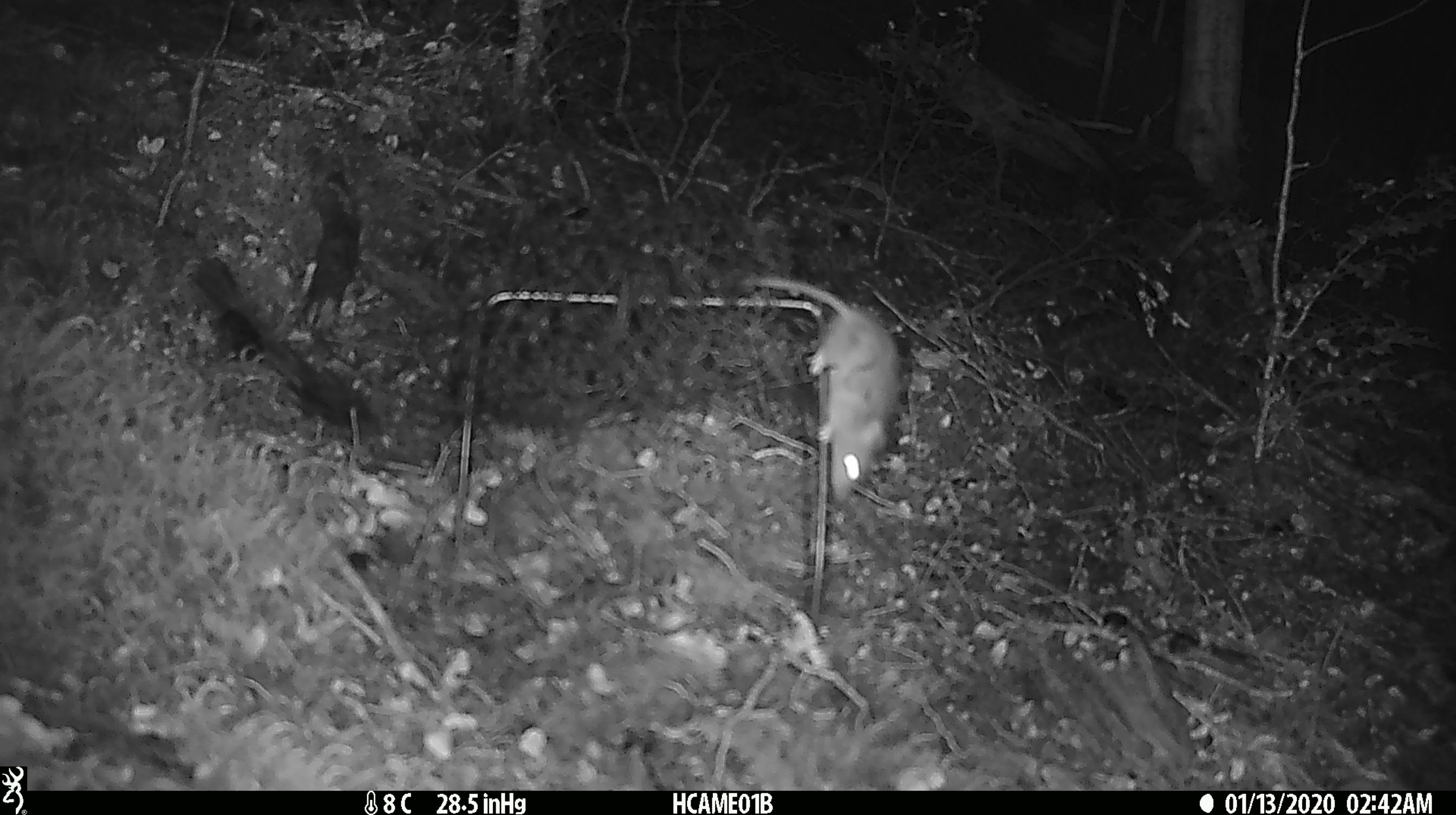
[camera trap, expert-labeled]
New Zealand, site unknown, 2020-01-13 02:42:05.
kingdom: Animalia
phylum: Chordata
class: Mammalia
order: Rodentia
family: Muridae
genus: Mus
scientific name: Mus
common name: mouse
Mouse (Mus).